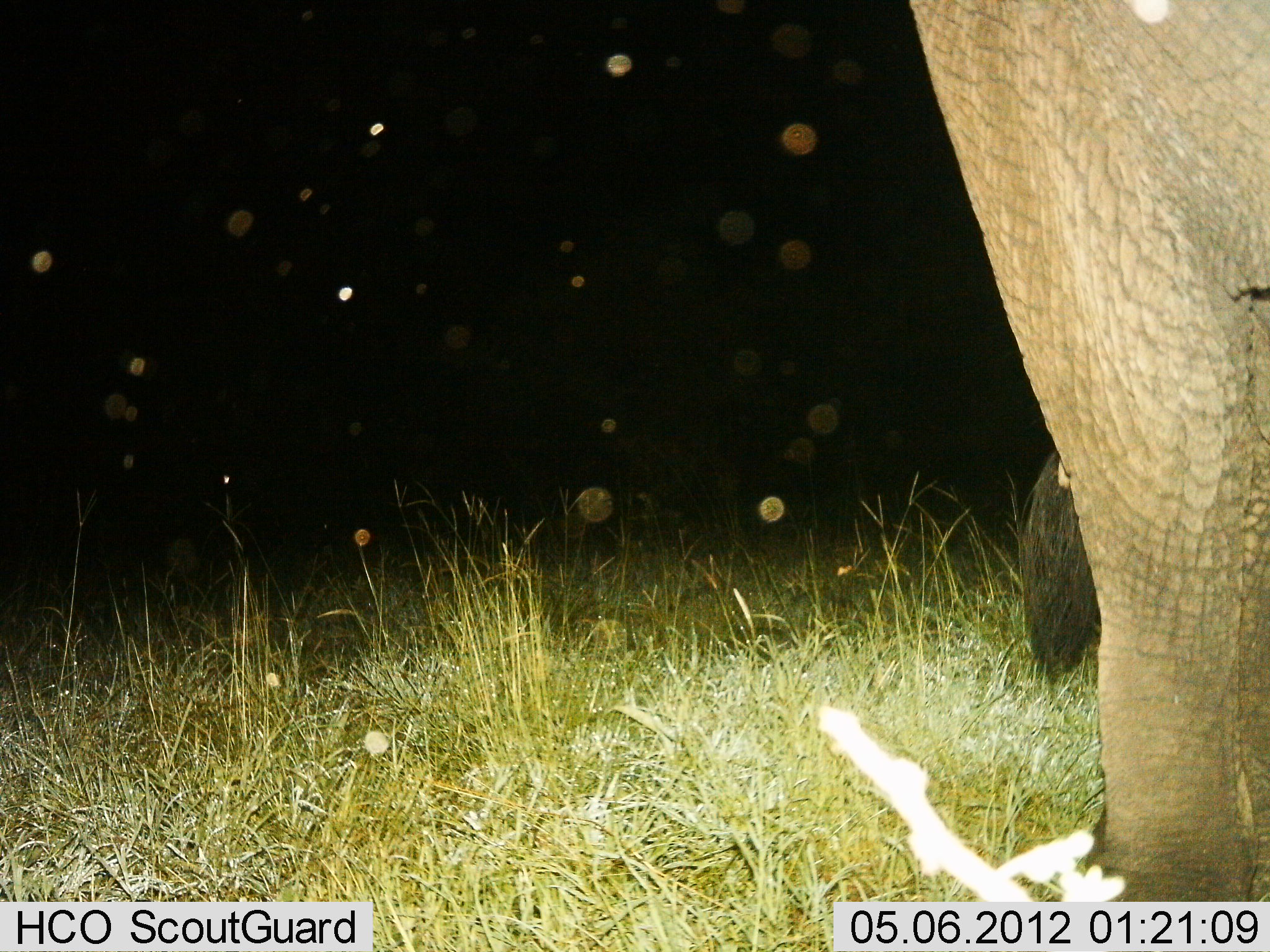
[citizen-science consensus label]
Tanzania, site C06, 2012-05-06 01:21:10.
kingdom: Animalia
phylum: Chordata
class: Mammalia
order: Proboscidea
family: Elephantidae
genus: Loxodonta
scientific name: Loxodonta africana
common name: african bush elephant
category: elephant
Elephant (african bush elephant) (Loxodonta africana), count 1. Behavior (volunteer vote fractions): standing 90%, resting 10%, moving 10%, interacting 0%. Young present (vote fraction): 0%. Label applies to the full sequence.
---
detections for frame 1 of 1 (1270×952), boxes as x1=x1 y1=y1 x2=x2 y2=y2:
animal: x1=909 y1=0 x2=1270 y2=901